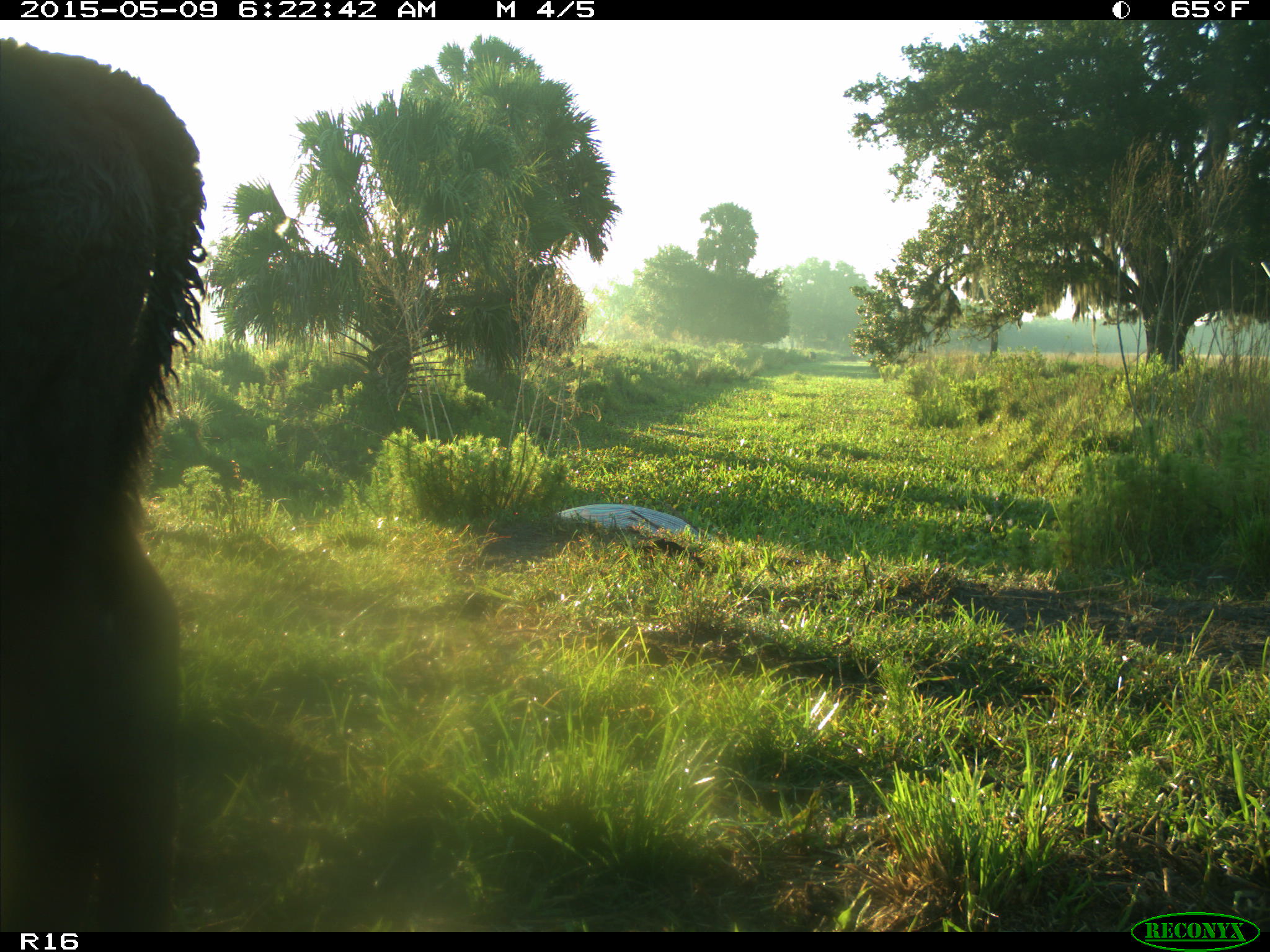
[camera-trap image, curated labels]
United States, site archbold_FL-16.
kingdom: Animalia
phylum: Chordata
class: Mammalia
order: Artiodactyla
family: Bovidae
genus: Bos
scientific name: Bos taurus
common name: domestic cow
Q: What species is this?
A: Bos taurus (domestic cow).